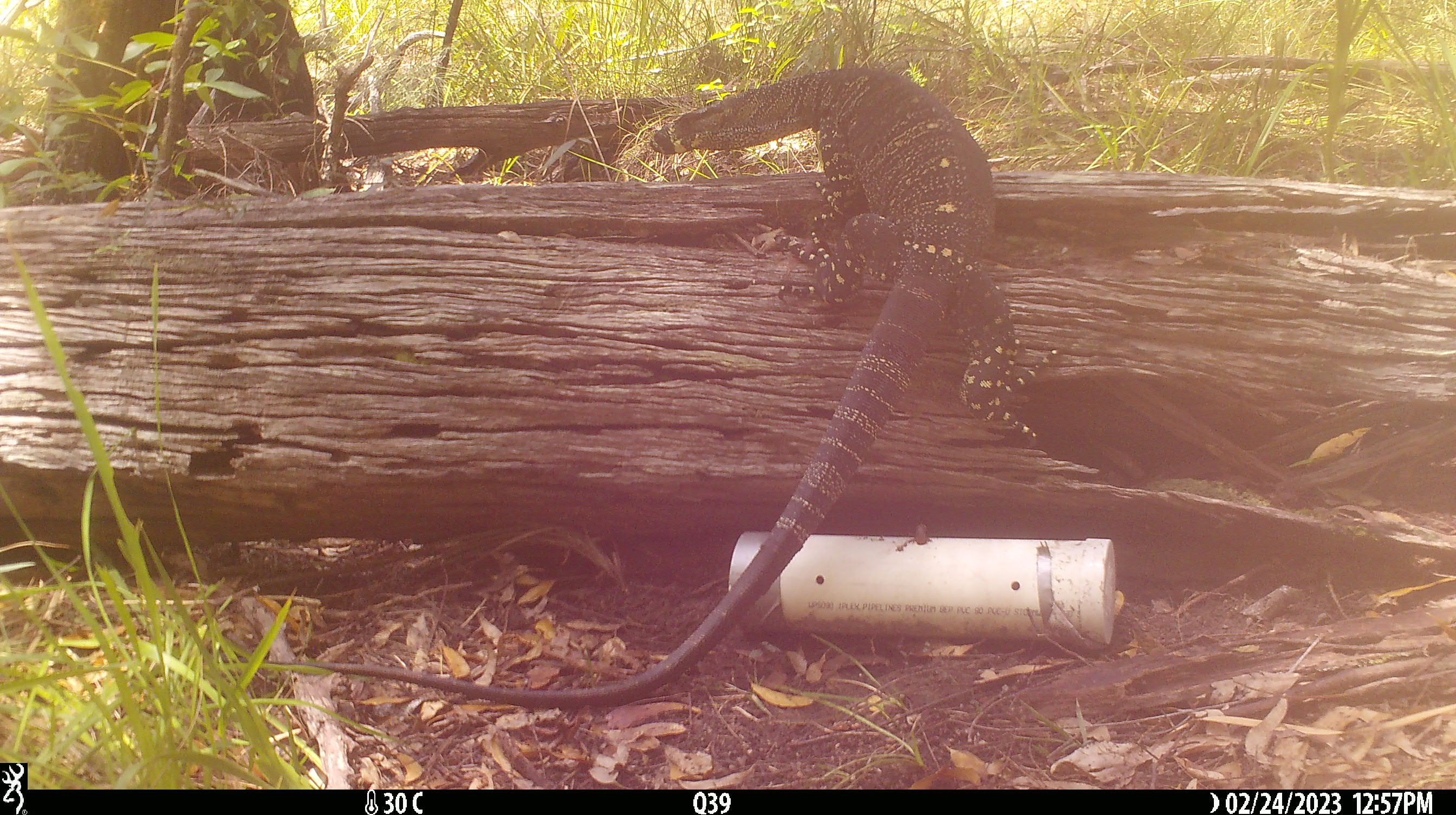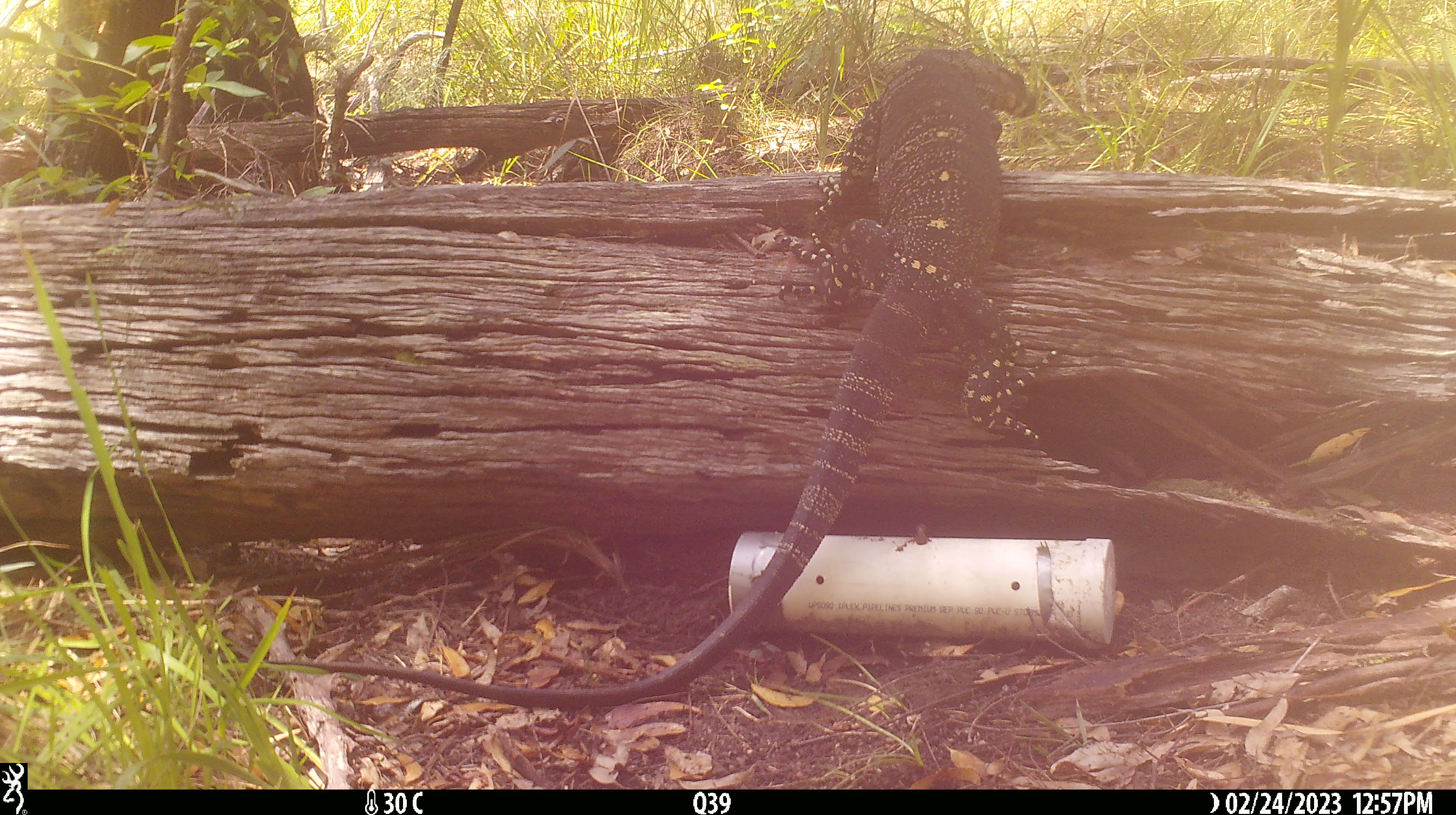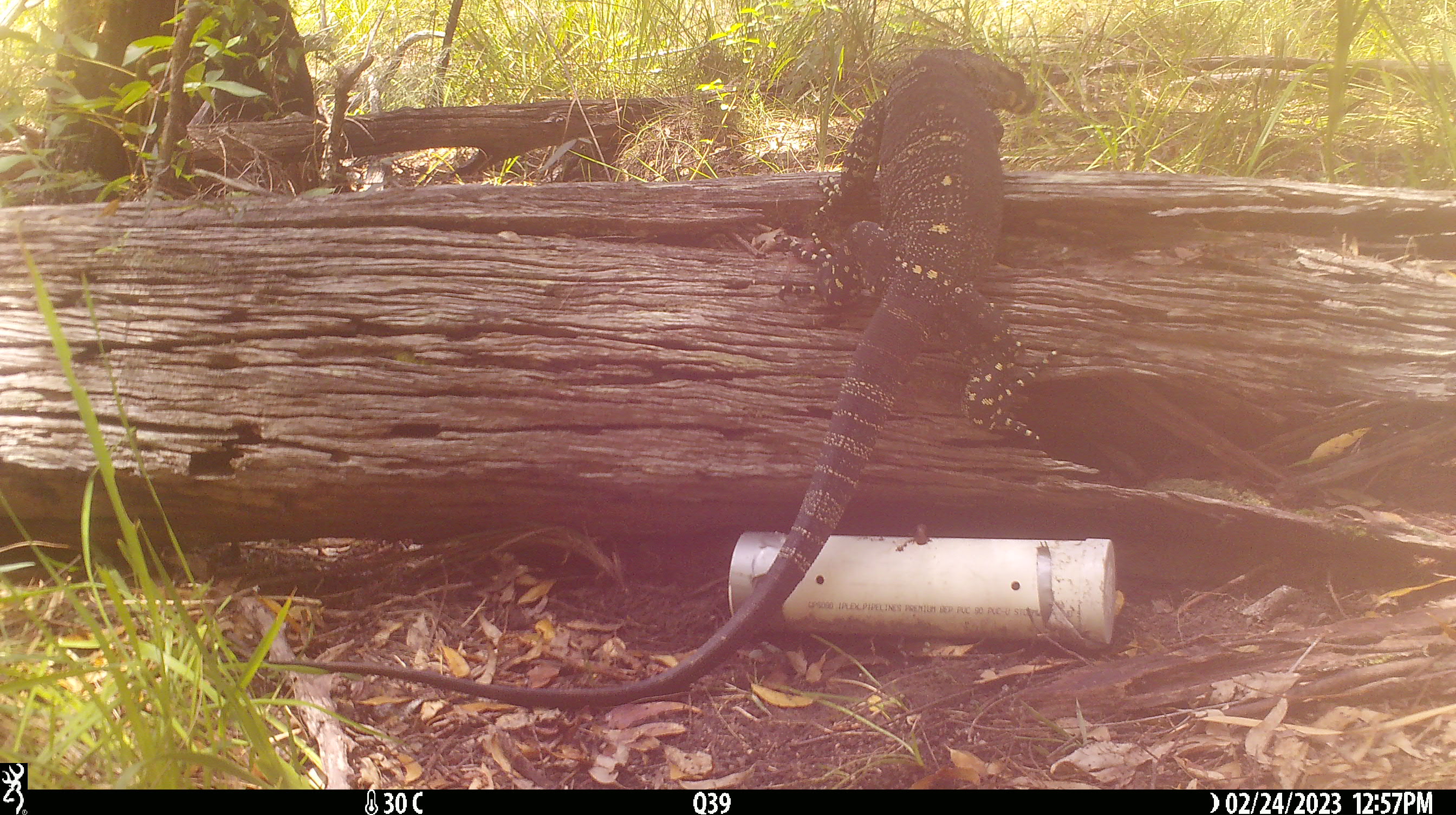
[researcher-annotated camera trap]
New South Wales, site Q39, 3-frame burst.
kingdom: Animalia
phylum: Chordata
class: Reptilia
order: Squamata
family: Varanidae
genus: Varanus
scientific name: Varanus varius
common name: lace monitor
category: goanna